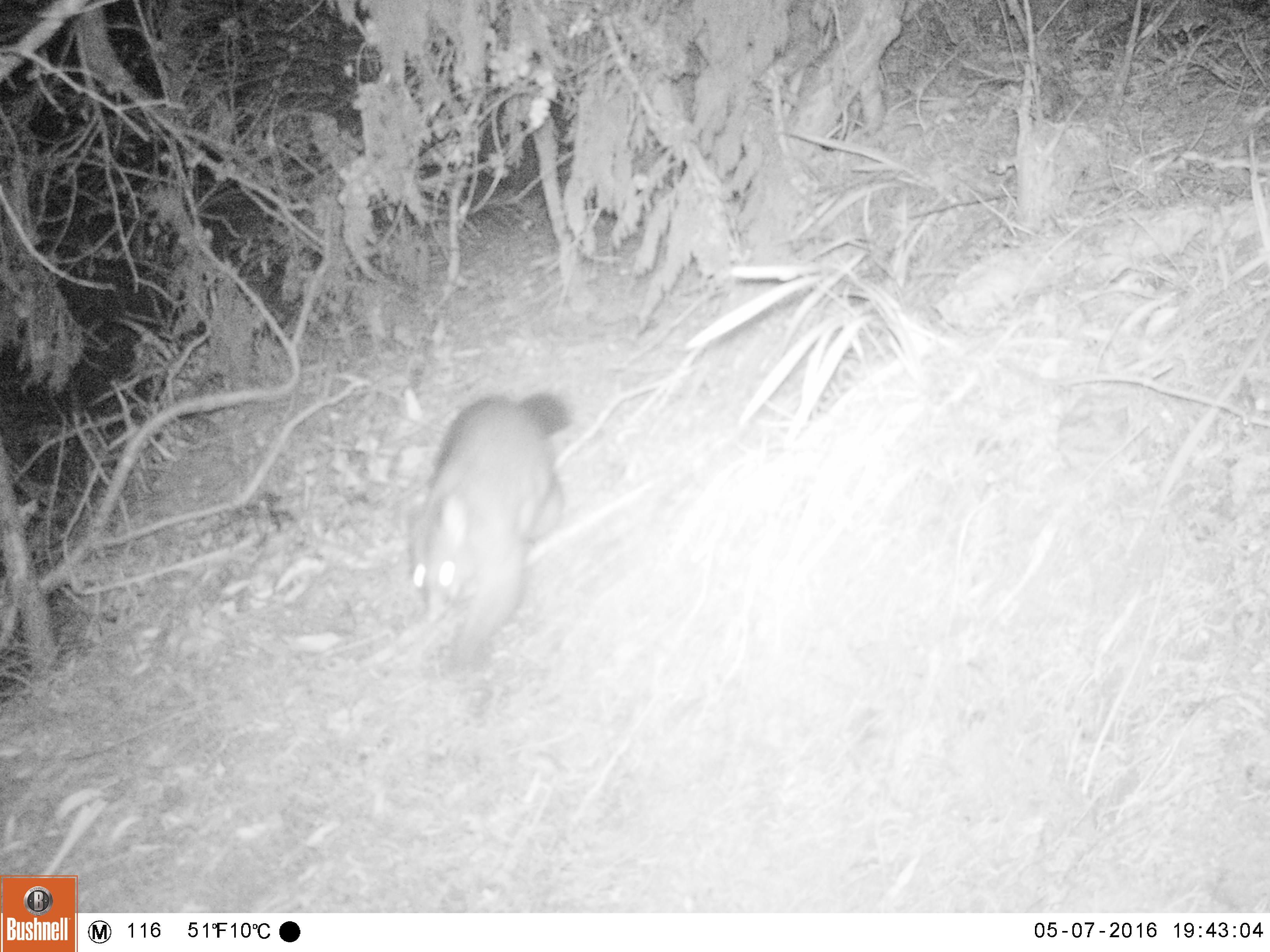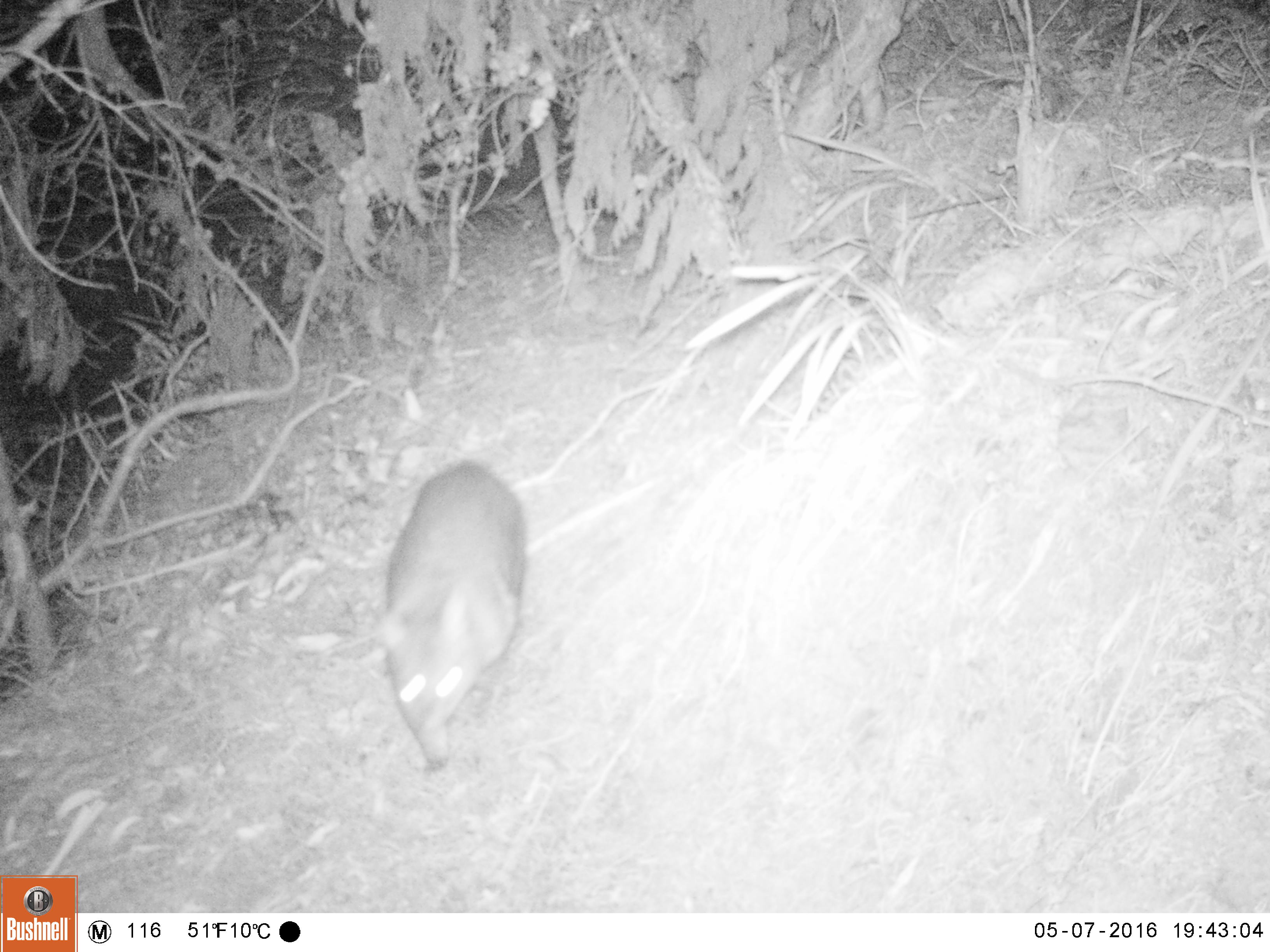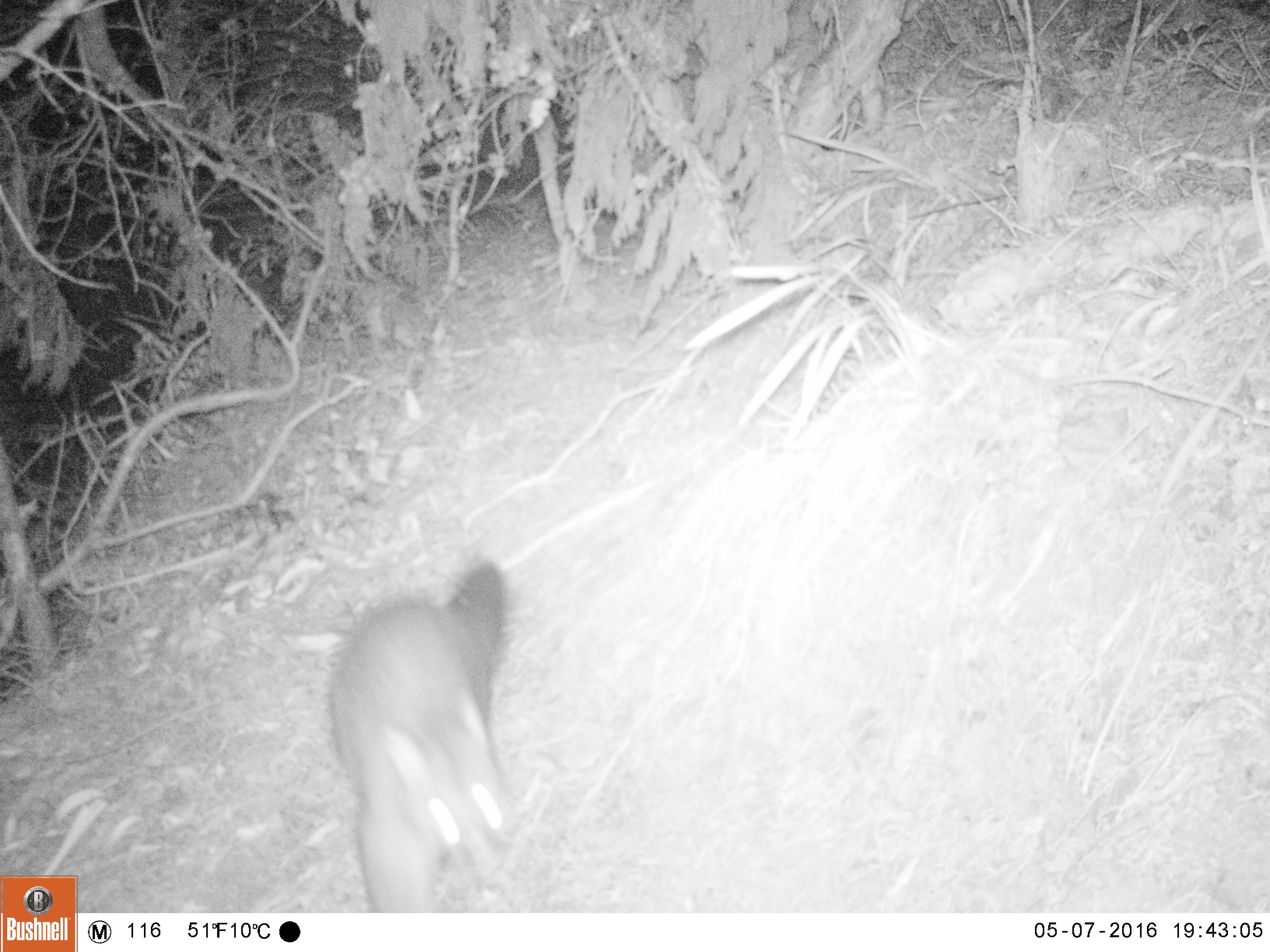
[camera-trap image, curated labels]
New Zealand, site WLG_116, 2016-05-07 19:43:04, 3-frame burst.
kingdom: Animalia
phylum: Chordata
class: Mammalia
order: Diprotodontia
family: Phalangeridae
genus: Trichosurus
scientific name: Trichosurus vulpecula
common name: common brushtail possum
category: possum